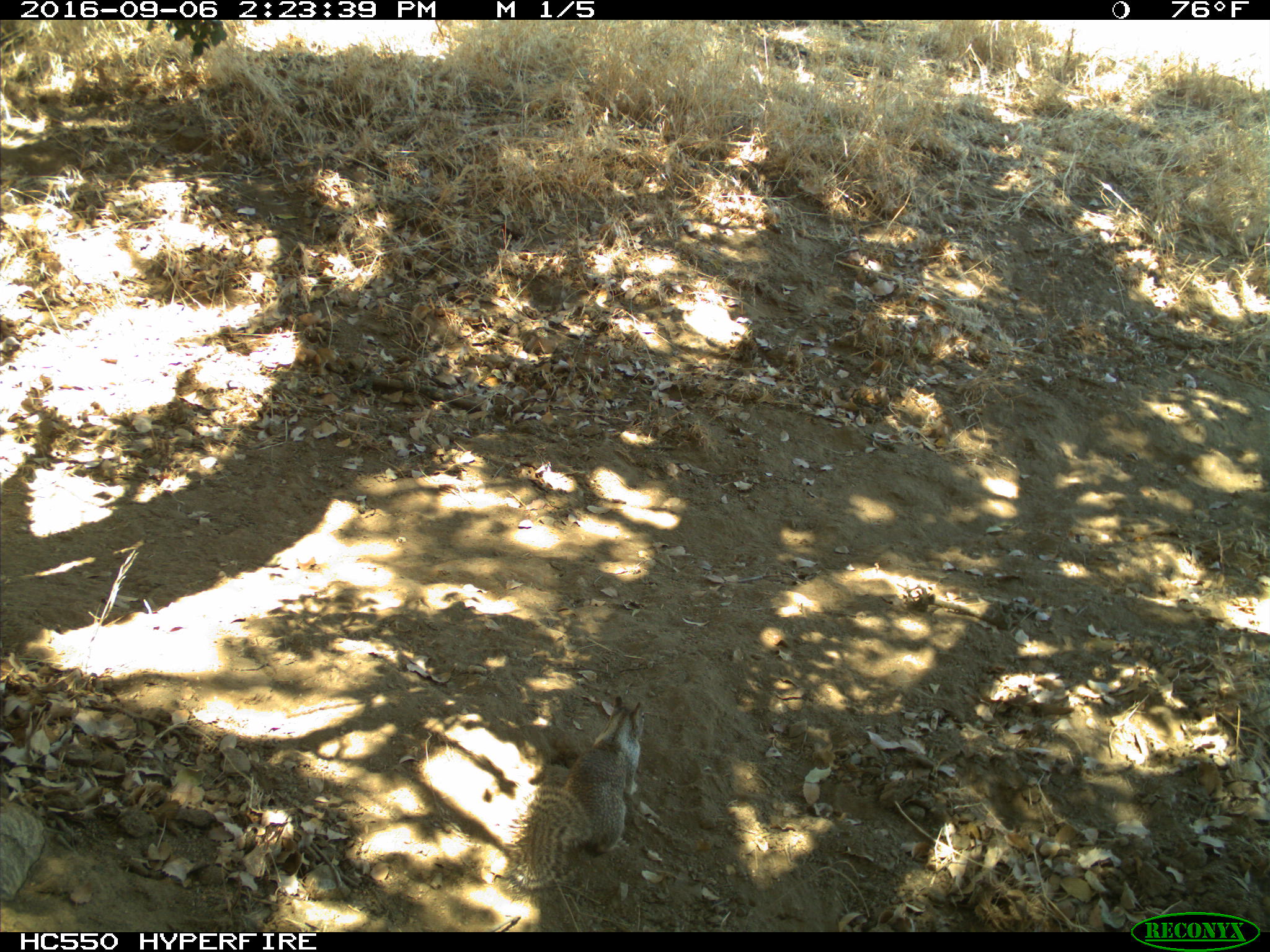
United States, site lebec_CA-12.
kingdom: Animalia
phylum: Chordata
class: Mammalia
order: Rodentia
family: Sciuridae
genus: Otospermophilus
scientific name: Otospermophilus beecheyi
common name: california ground squirrel